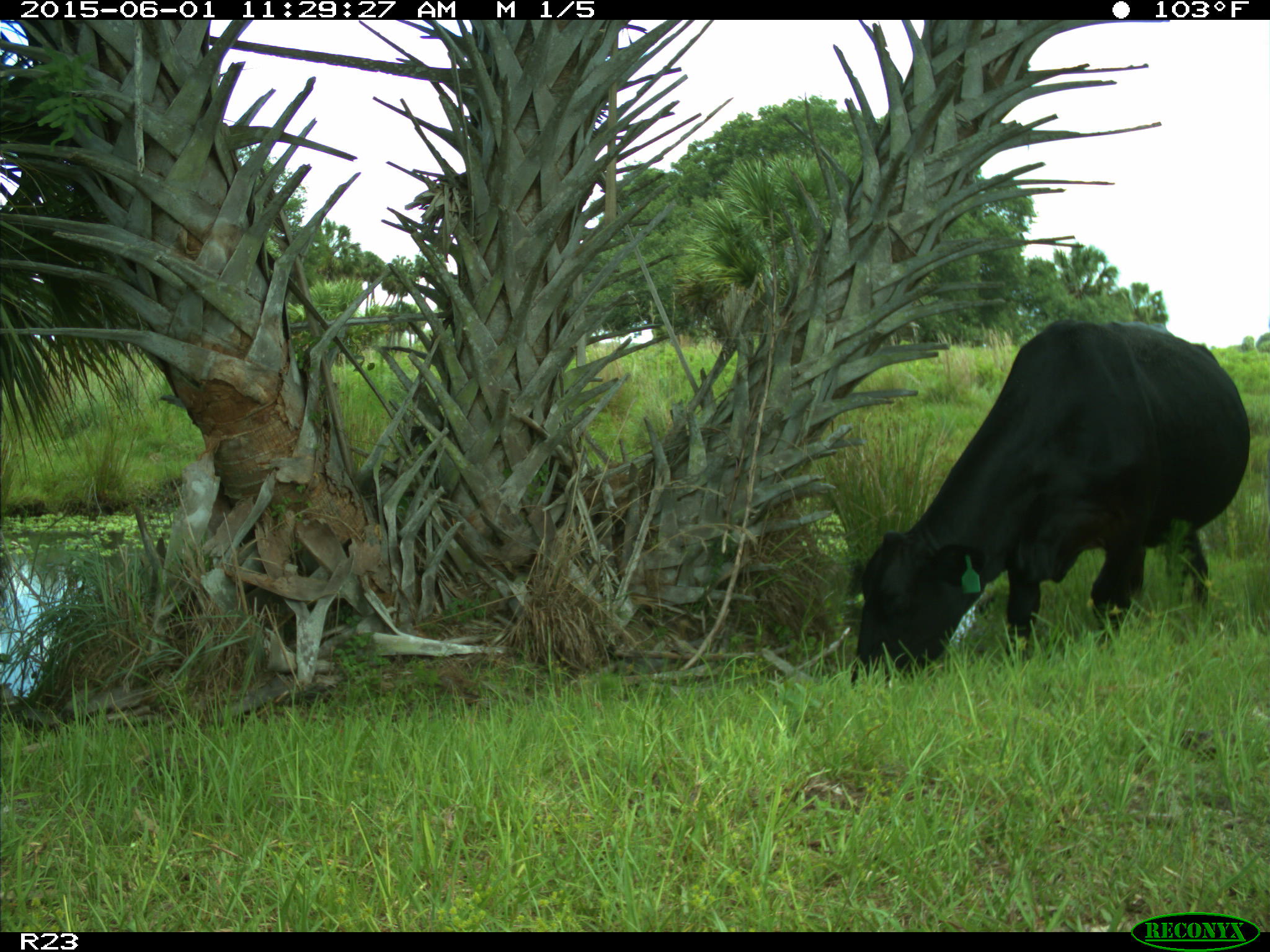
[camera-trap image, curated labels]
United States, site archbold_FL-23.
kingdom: Animalia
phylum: Chordata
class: Mammalia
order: Artiodactyla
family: Bovidae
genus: Bos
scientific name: Bos taurus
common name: domestic cow